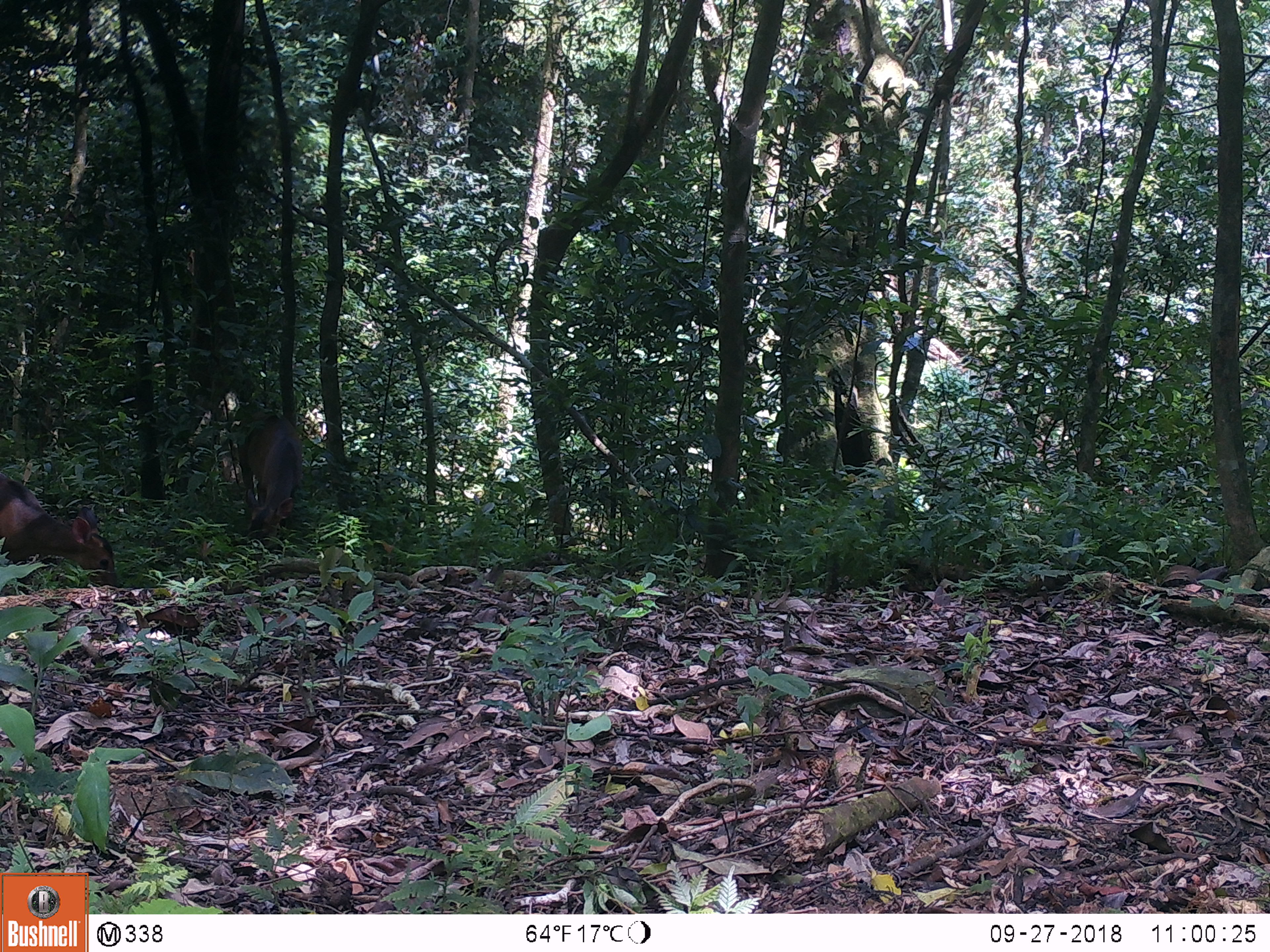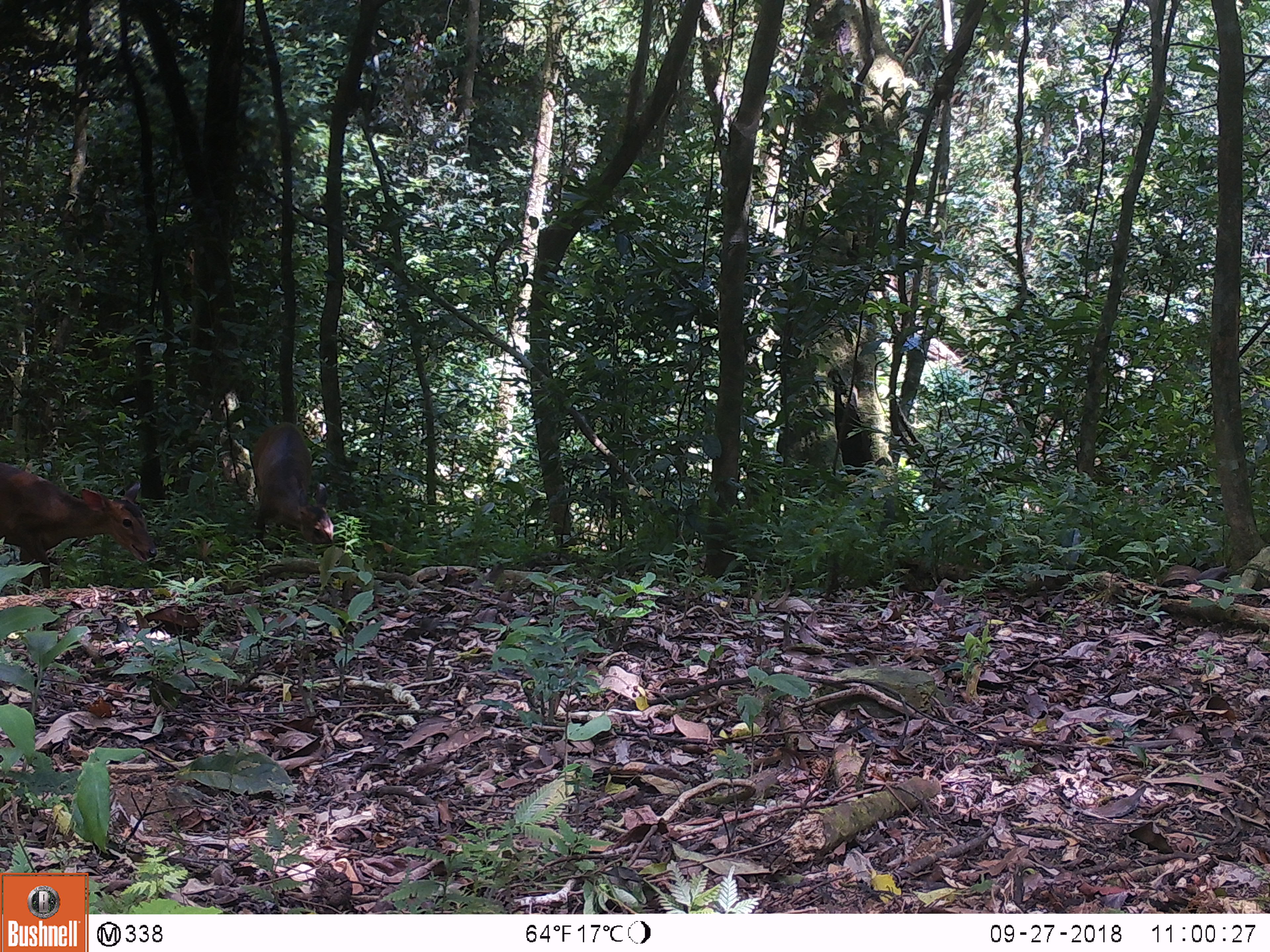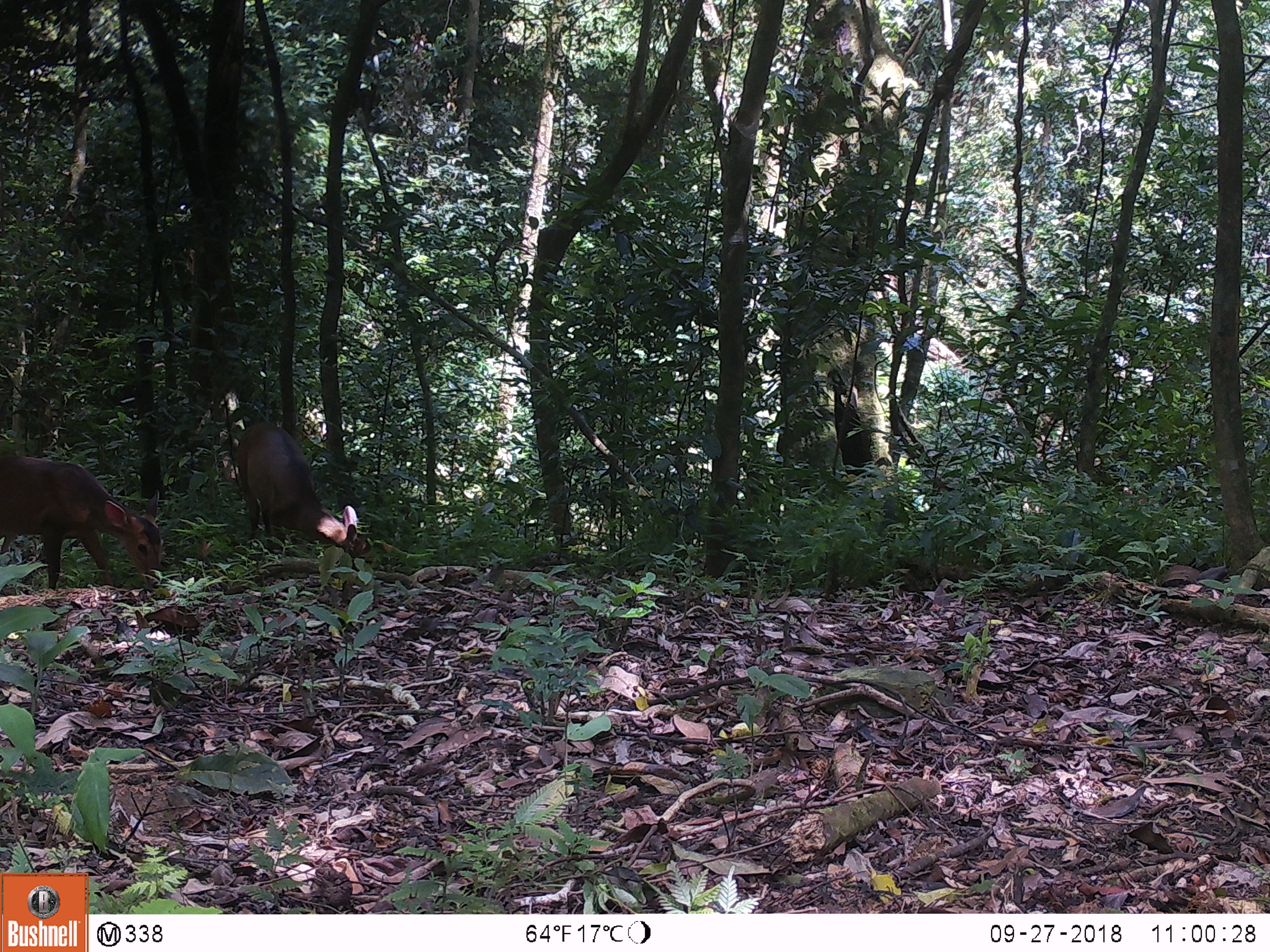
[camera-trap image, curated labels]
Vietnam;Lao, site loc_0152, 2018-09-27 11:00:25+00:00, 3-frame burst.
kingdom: Animalia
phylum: Chordata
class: Mammalia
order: Artiodactyla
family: Cervidae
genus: Muntiacus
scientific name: Muntiacus vuquangensis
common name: large-antlered muntjac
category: large antlered muntjac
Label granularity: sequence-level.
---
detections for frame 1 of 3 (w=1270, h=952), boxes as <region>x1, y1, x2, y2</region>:
large antlered muntjac: <region>0, 473, 118, 595</region>; <region>235, 408, 306, 559</region>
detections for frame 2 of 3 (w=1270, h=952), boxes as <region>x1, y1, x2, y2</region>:
large antlered muntjac: <region>0, 461, 157, 596</region>; <region>248, 421, 341, 566</region>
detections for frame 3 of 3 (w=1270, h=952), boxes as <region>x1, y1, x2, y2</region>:
large antlered muntjac: <region>0, 451, 164, 590</region>; <region>231, 417, 368, 565</region>